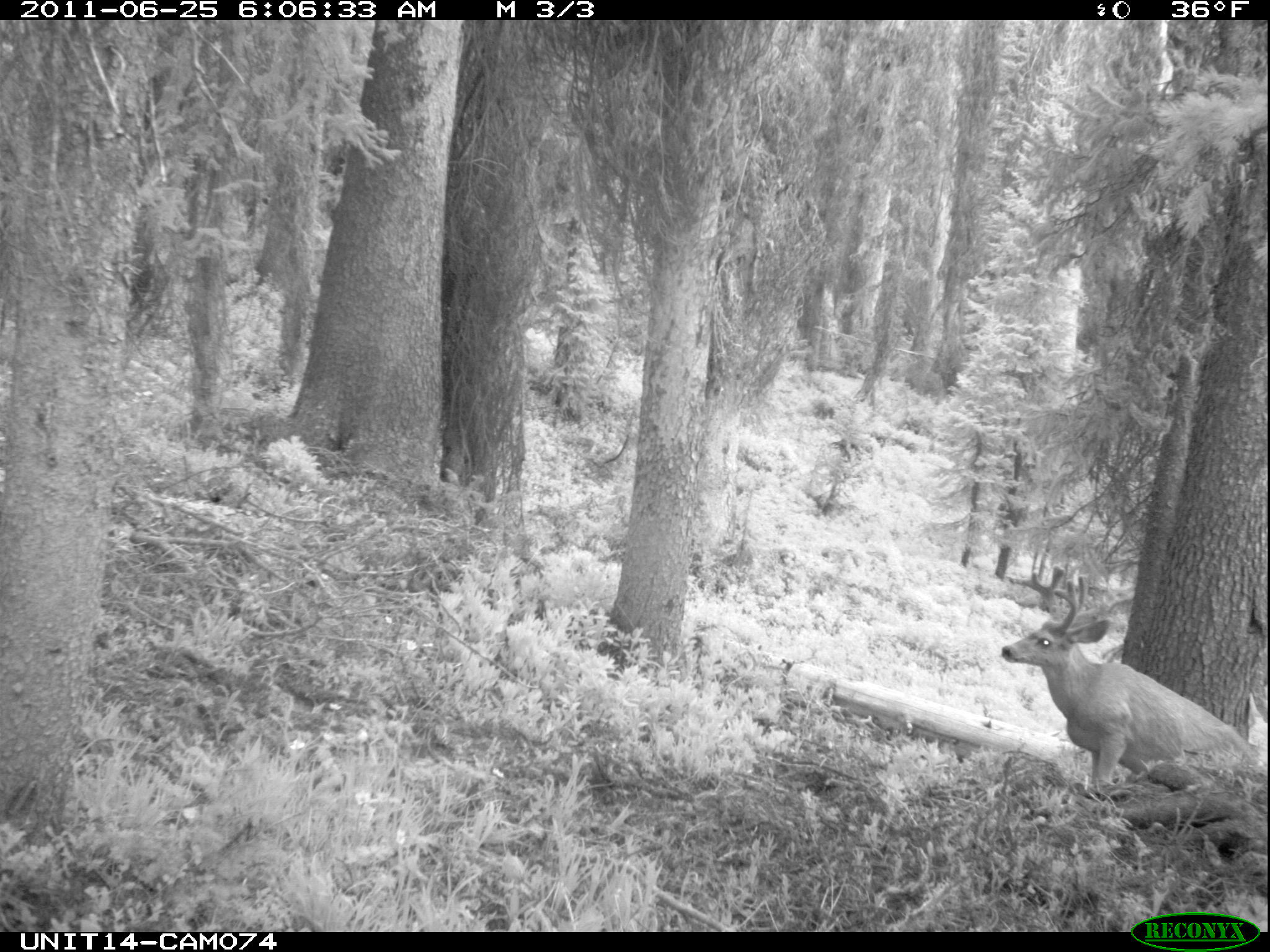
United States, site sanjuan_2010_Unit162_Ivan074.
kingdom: Animalia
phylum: Chordata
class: Mammalia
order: Artiodactyla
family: Cervidae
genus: Odocoileus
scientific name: Odocoileus hemionus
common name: mule deer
Odocoileus hemionus (mule deer).